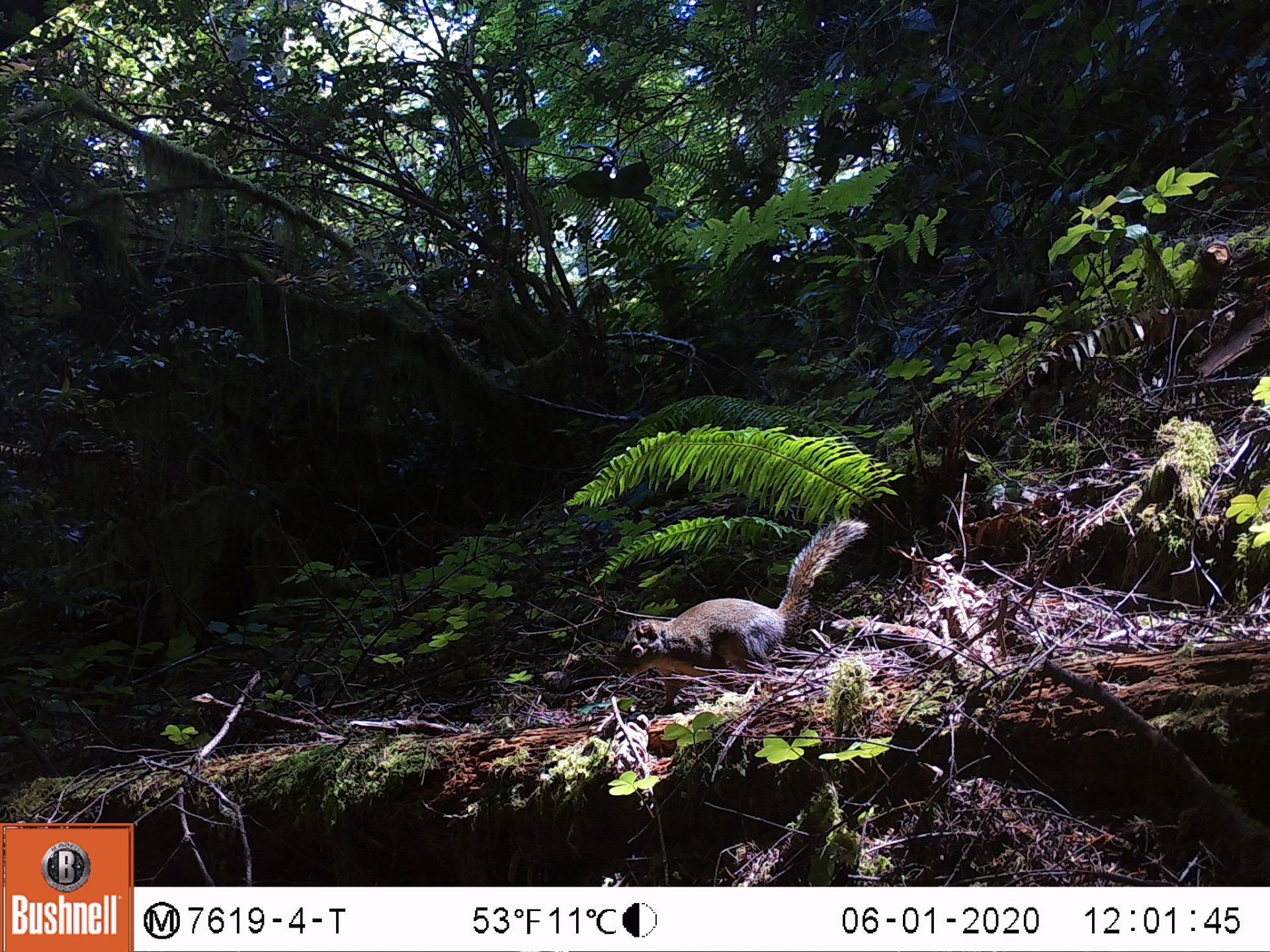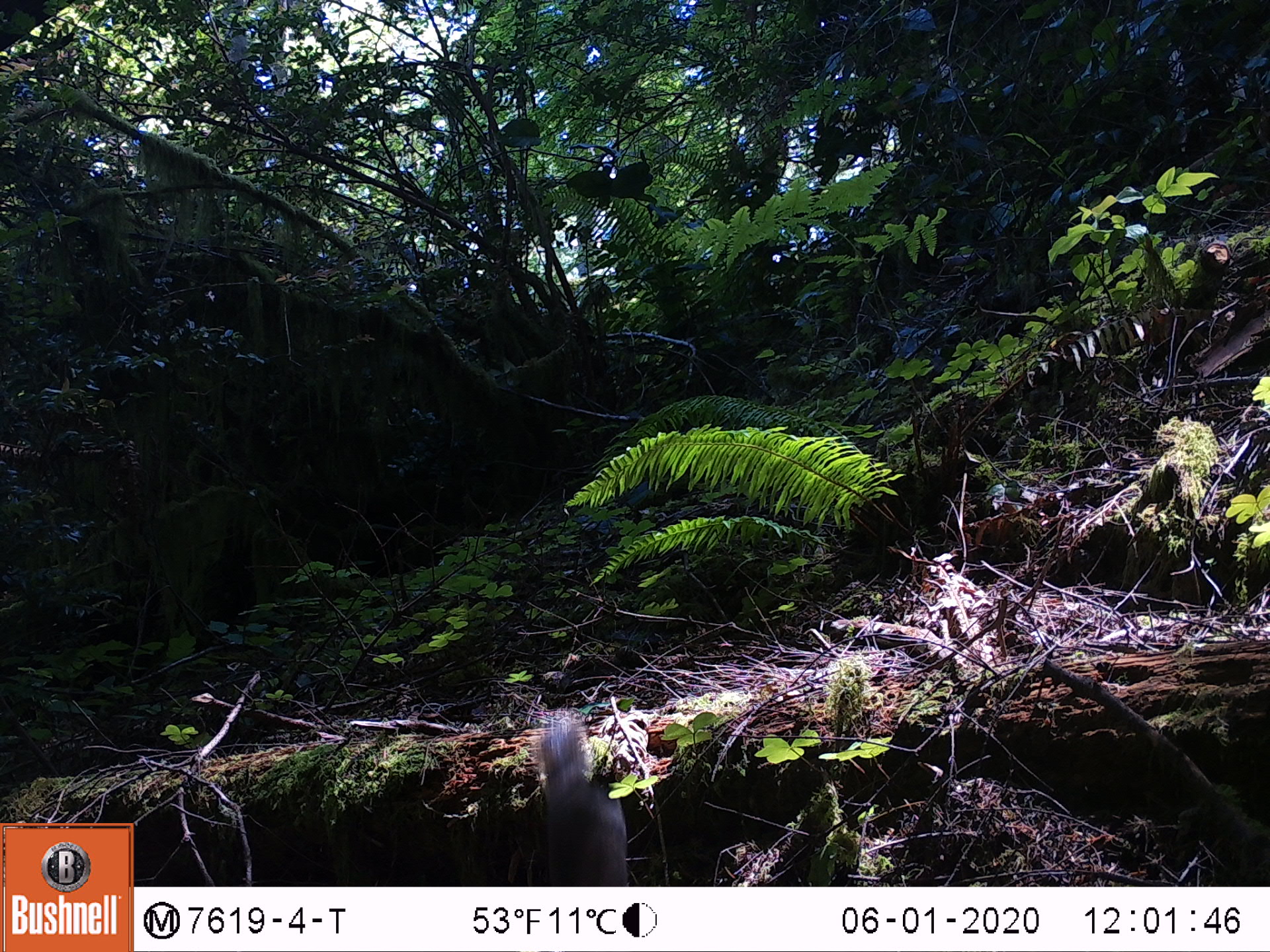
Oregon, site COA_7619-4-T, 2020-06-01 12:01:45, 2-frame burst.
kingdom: Animalia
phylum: Chordata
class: Mammalia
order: Rodentia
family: Sciuridae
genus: Tamiasciurus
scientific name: Tamiasciurus douglasii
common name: douglas squirrel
Douglas squirrel (Tamiasciurus douglasii).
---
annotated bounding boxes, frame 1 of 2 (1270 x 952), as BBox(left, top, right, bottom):
douglas squirrel: BBox(624, 517, 861, 675)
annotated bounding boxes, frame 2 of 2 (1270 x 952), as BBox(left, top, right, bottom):
douglas squirrel: BBox(525, 720, 634, 880)